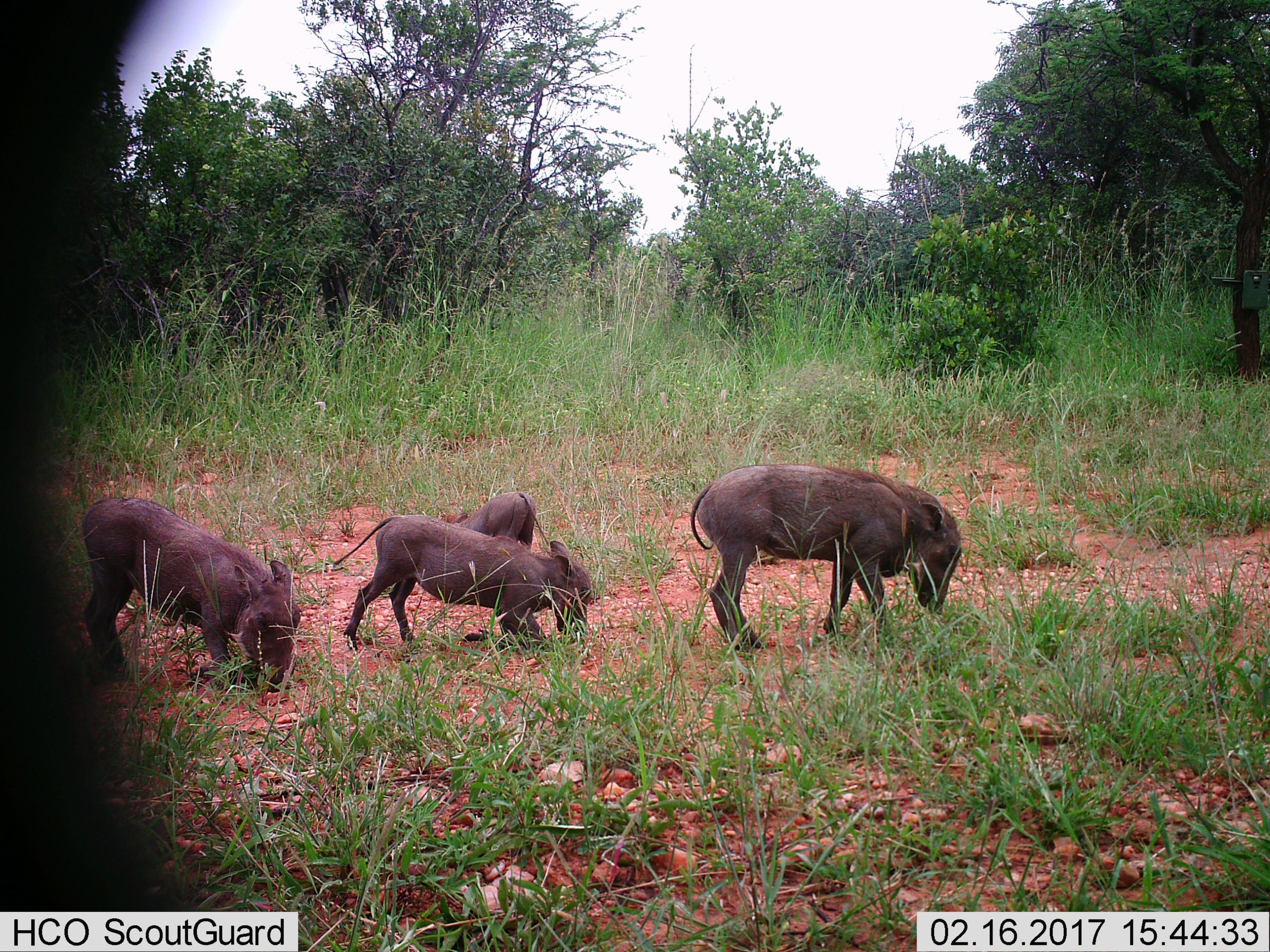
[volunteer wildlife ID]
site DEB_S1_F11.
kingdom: Animalia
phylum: Chordata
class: Mammalia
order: Artiodactyla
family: Suidae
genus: Phacochoerus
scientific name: Phacochoerus africanus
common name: warthog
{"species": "warthog (Phacochoerus africanus)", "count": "4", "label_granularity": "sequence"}